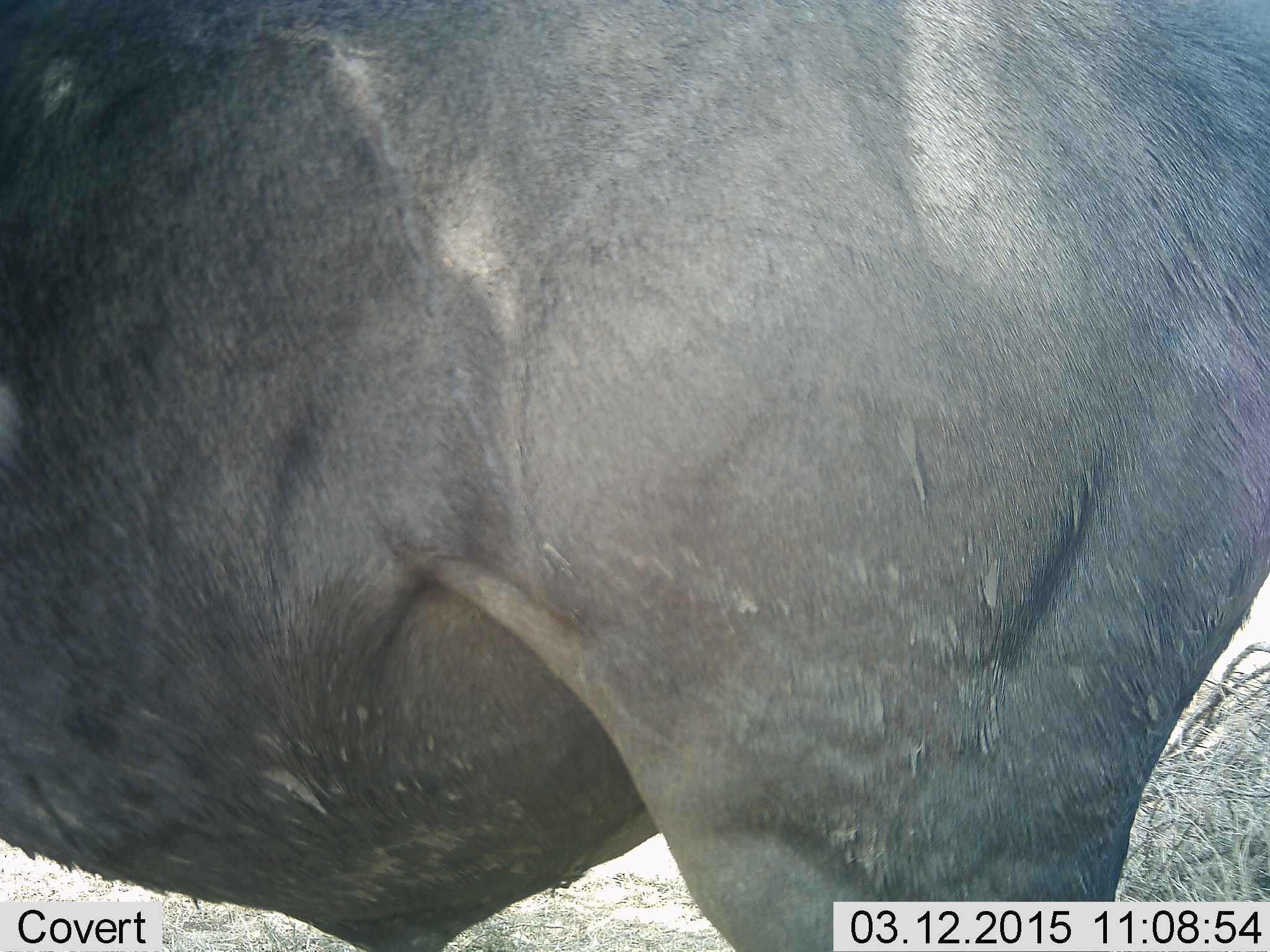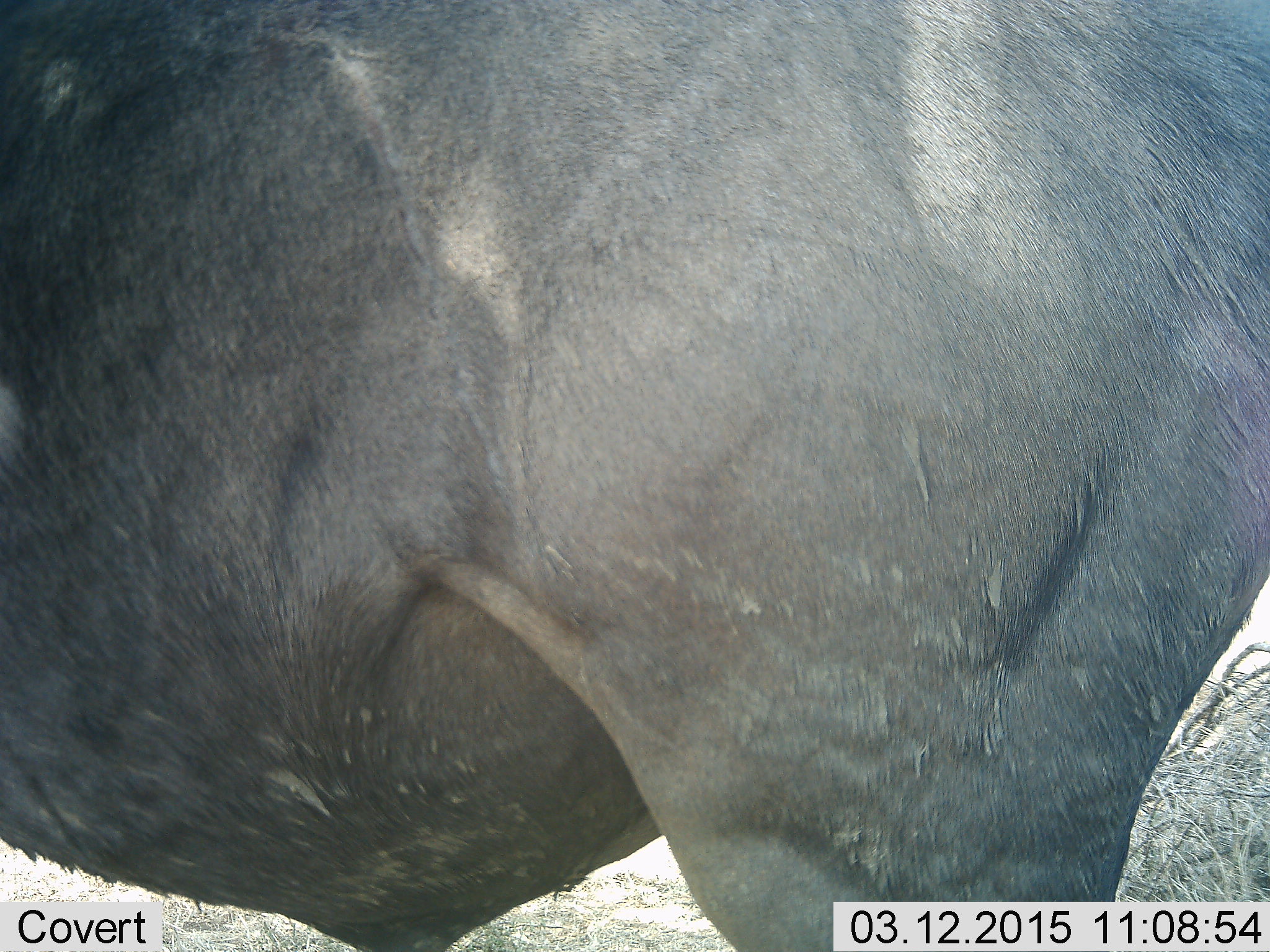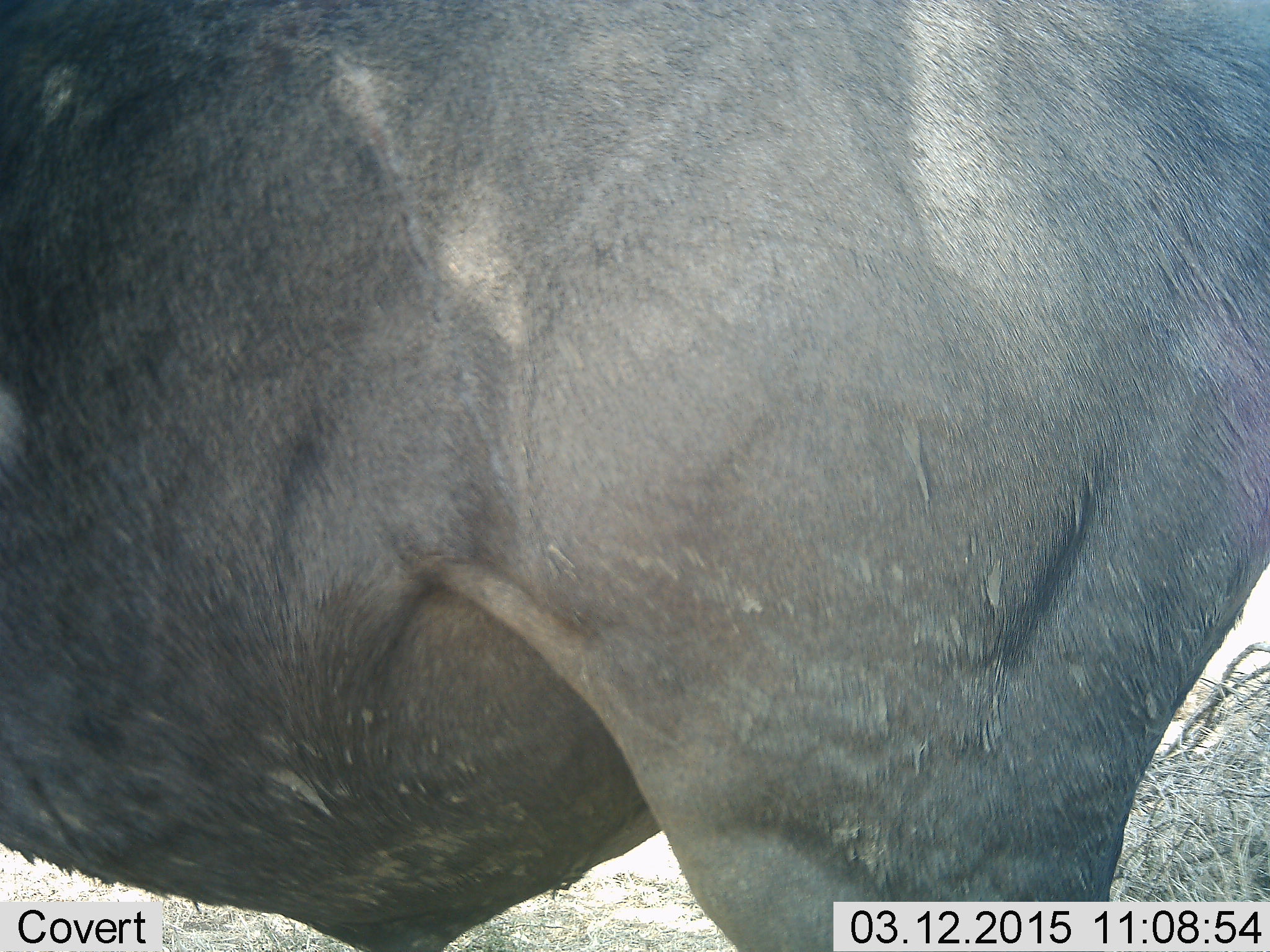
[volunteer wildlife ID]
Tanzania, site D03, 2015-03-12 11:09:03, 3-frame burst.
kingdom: Animalia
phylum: Chordata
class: Mammalia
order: Artiodactyla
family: Bovidae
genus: Connochaetes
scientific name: Connochaetes taurinus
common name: blue wildebeest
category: wildebeest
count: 1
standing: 90%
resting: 0%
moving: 10%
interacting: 0%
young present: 0%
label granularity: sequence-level